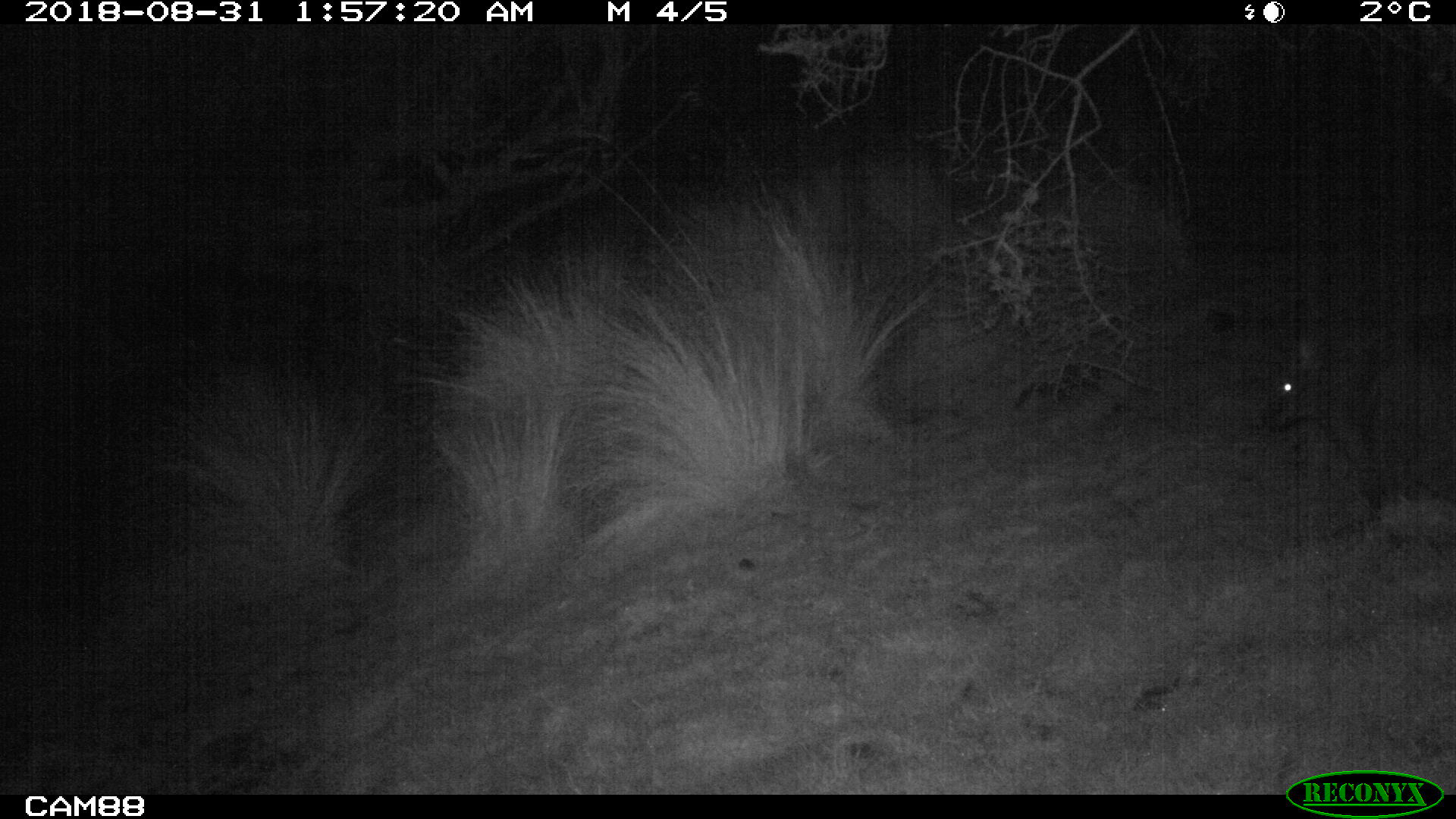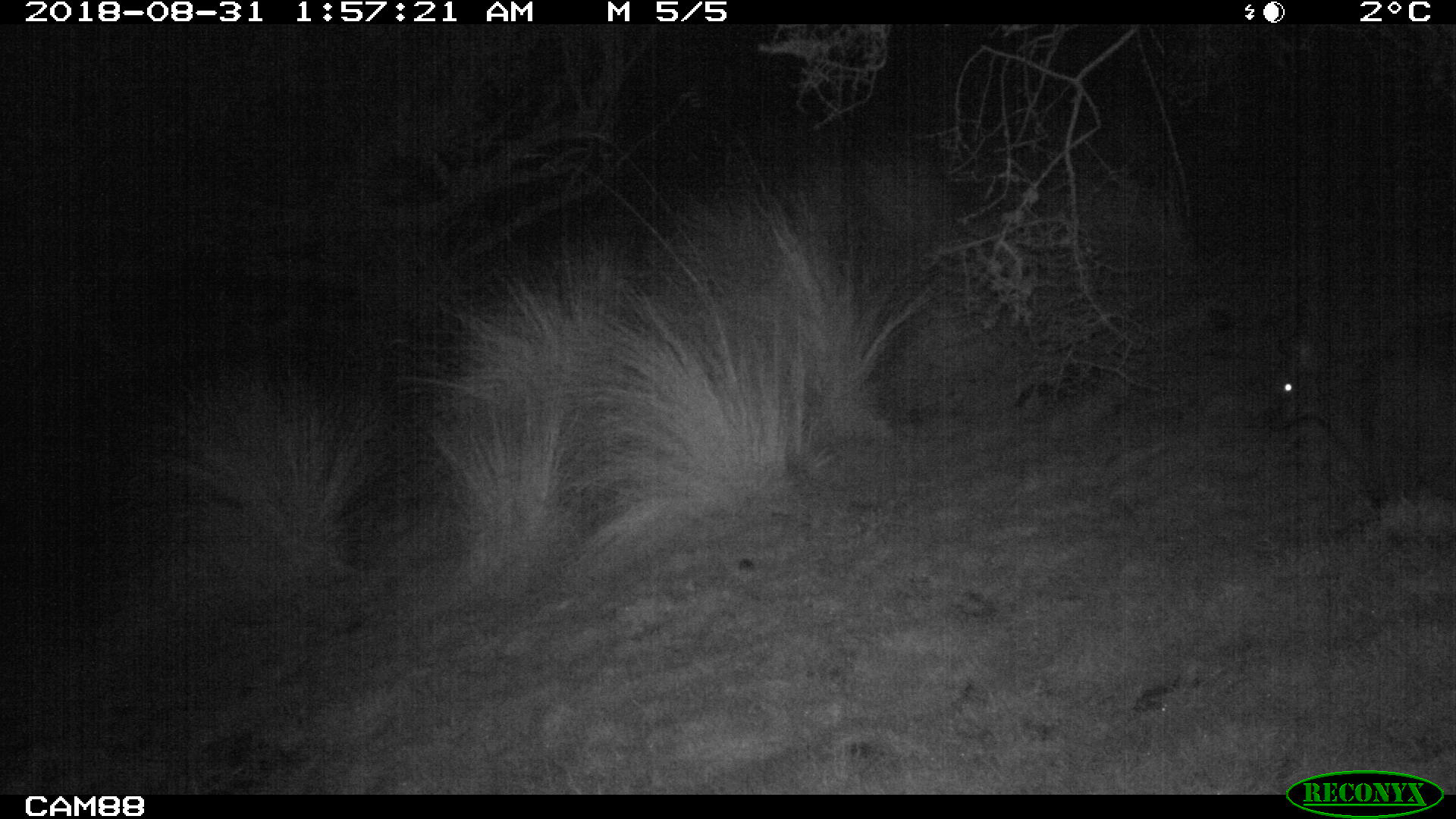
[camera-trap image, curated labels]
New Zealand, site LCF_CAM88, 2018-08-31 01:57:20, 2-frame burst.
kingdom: Animalia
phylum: Chordata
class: Mammalia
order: Diprotodontia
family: Macropodidae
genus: Notamacropus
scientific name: Notamacropus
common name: wallaby